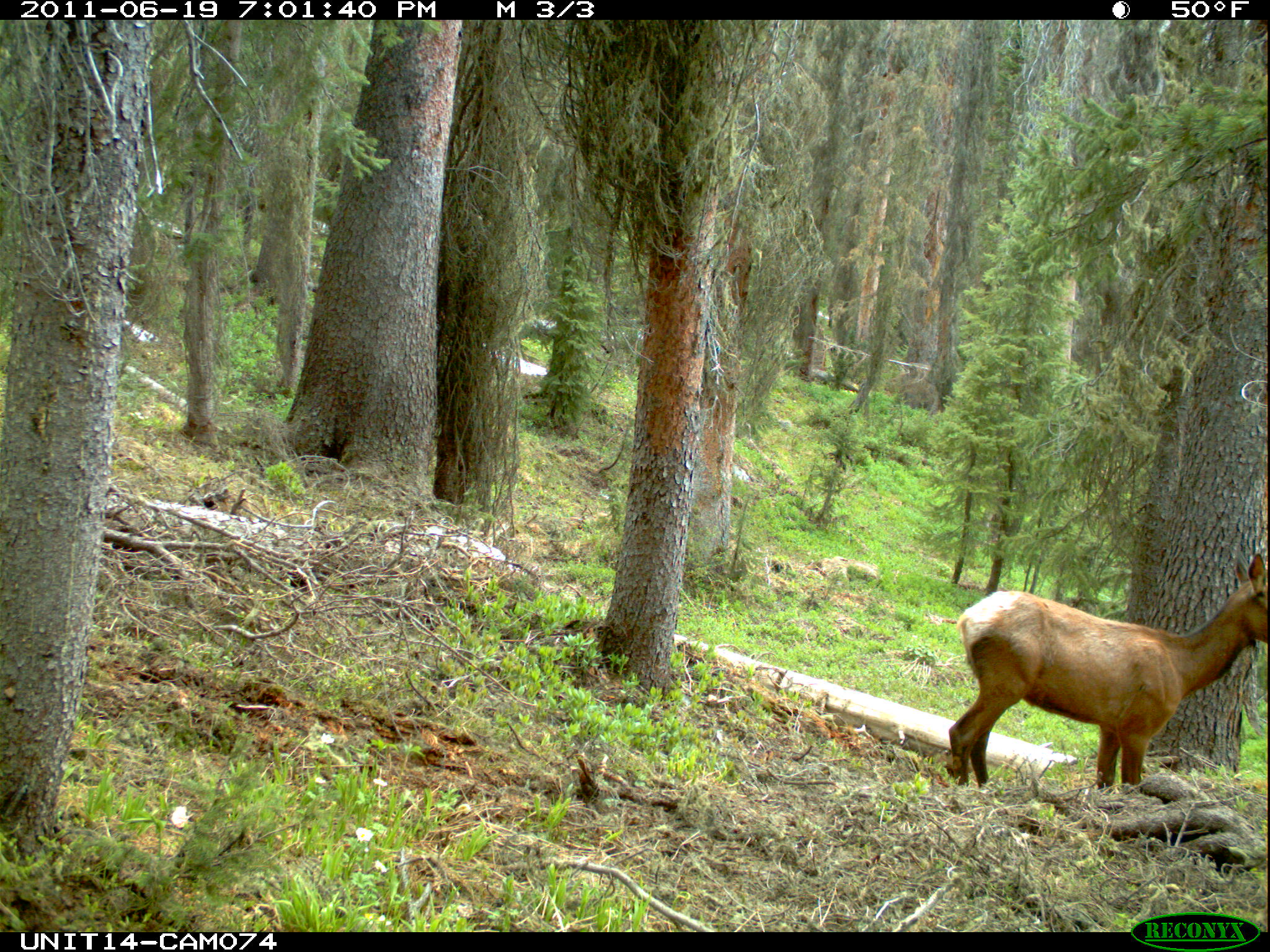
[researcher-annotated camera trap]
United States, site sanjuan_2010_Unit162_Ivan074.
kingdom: Animalia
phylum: Chordata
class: Mammalia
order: Artiodactyla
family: Cervidae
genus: Cervus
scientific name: Cervus elaphus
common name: red deer